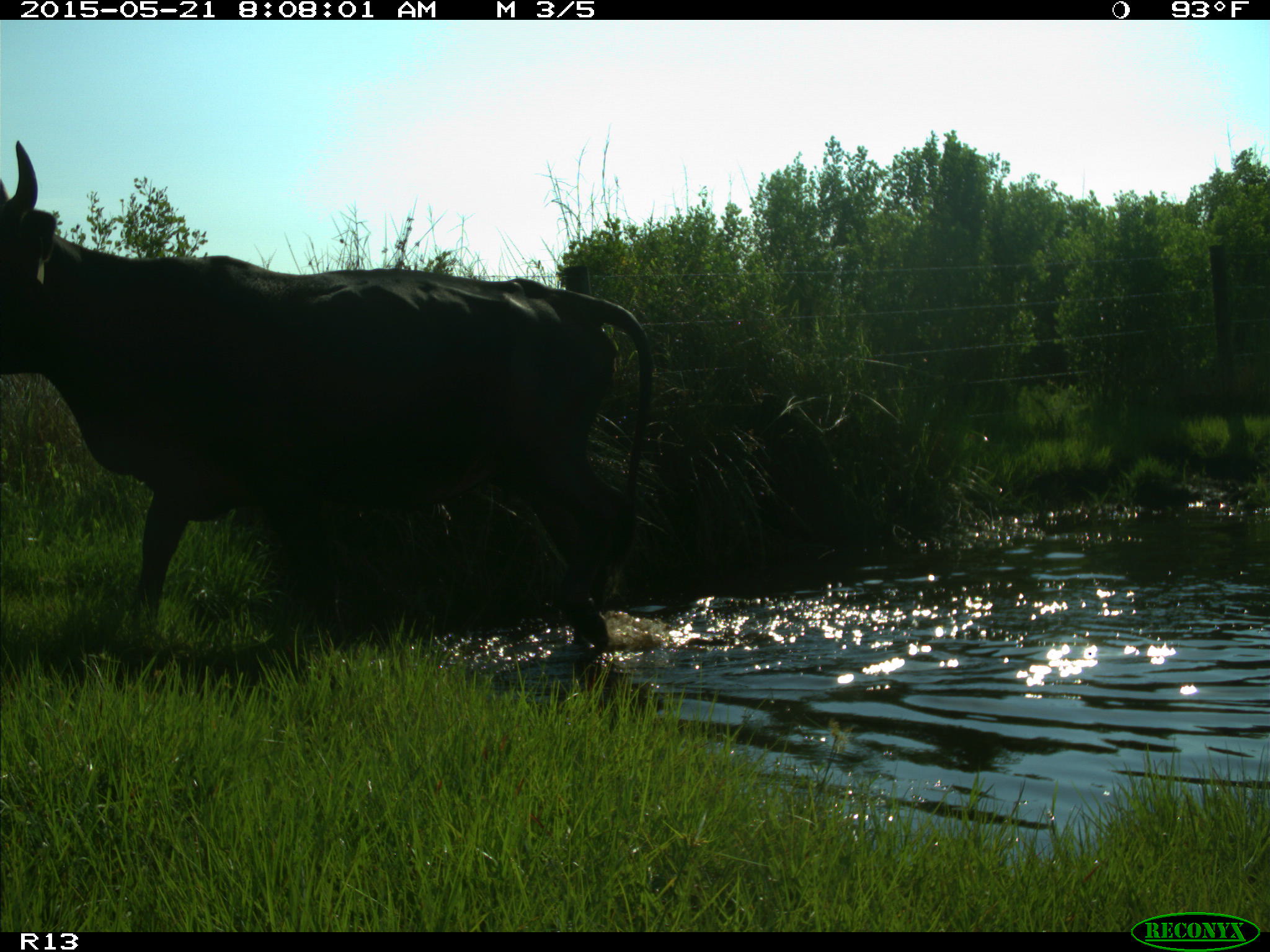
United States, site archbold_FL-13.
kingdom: Animalia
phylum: Chordata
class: Mammalia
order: Artiodactyla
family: Bovidae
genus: Bos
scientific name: Bos taurus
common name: domestic cow